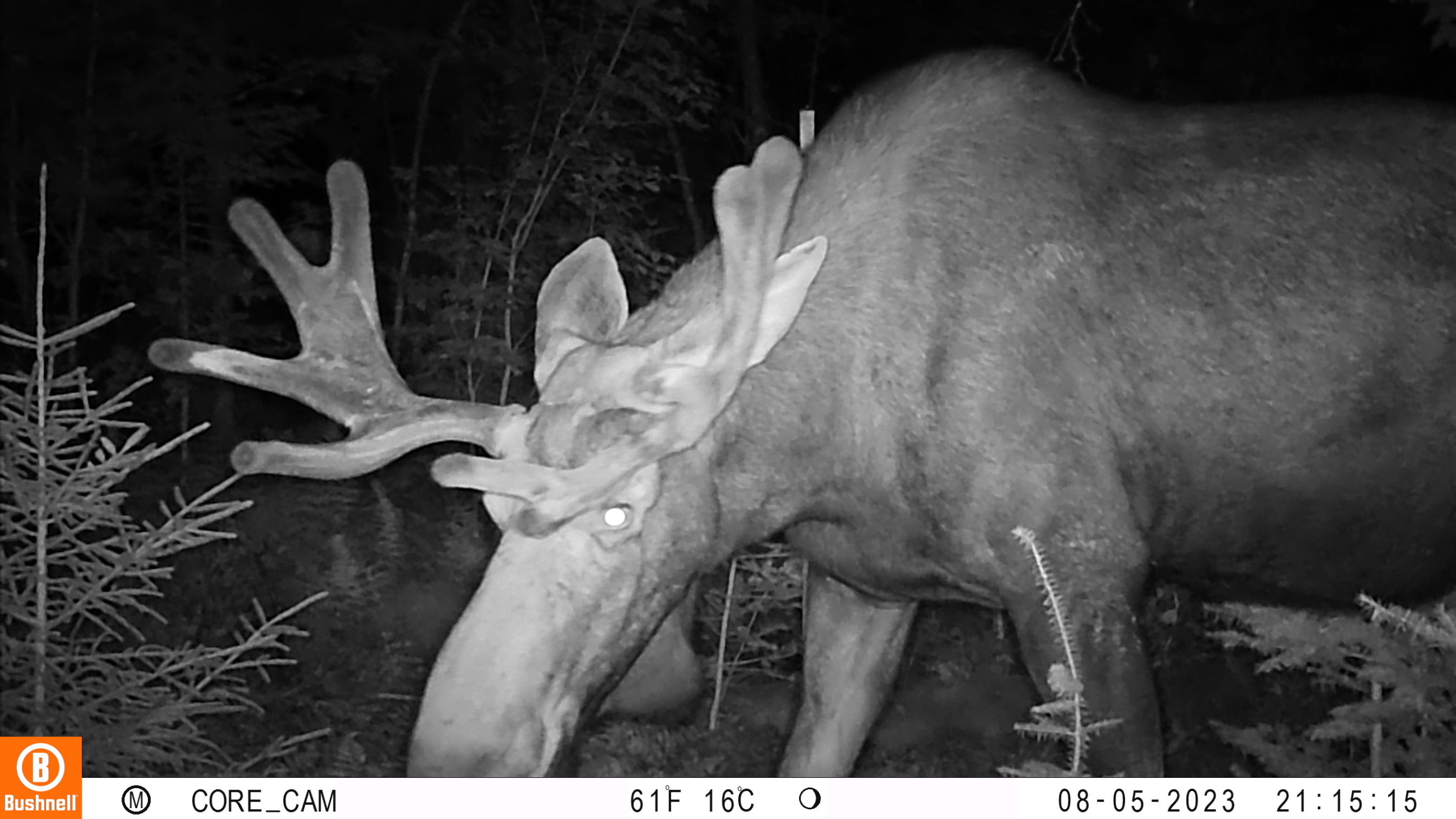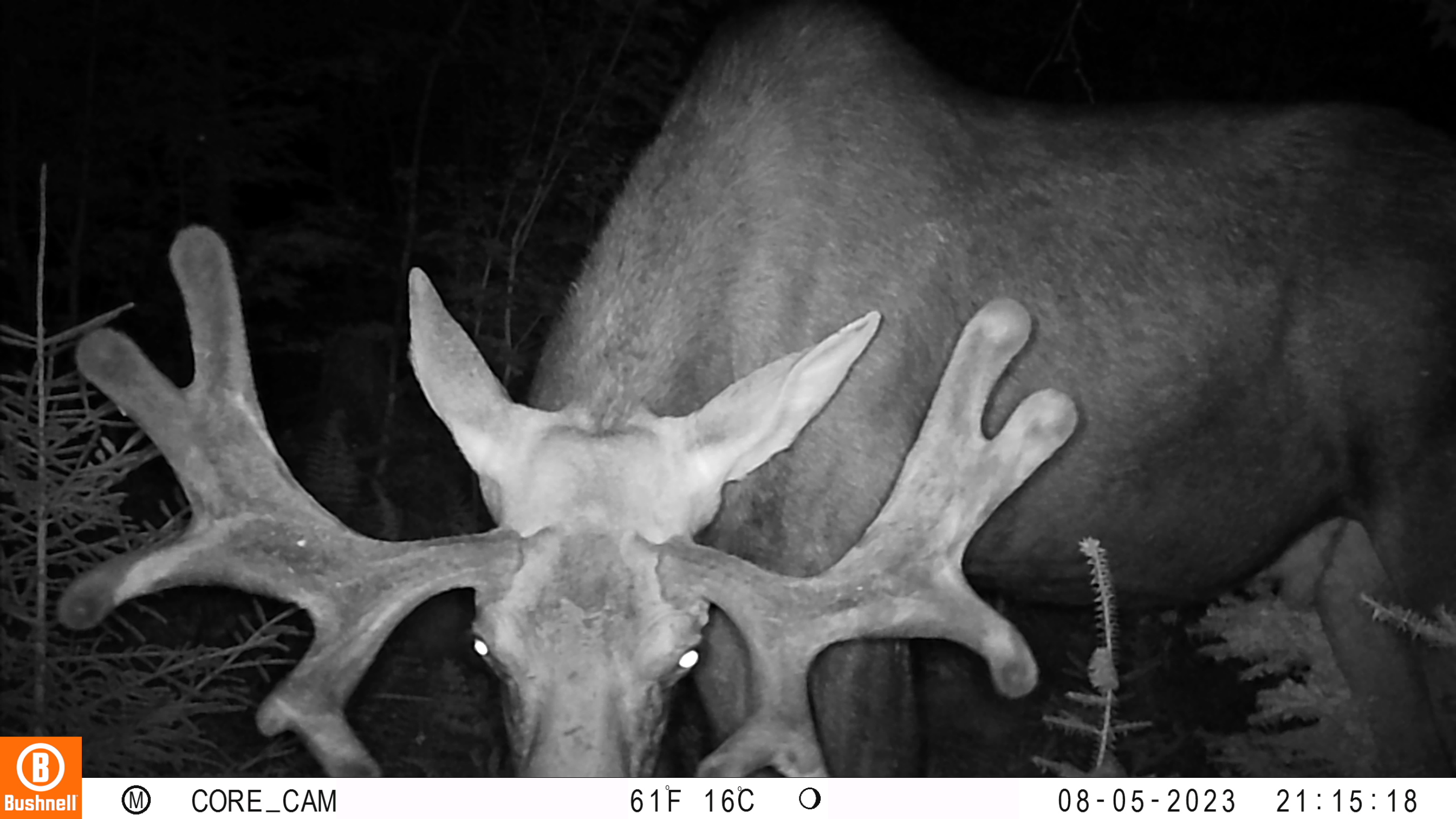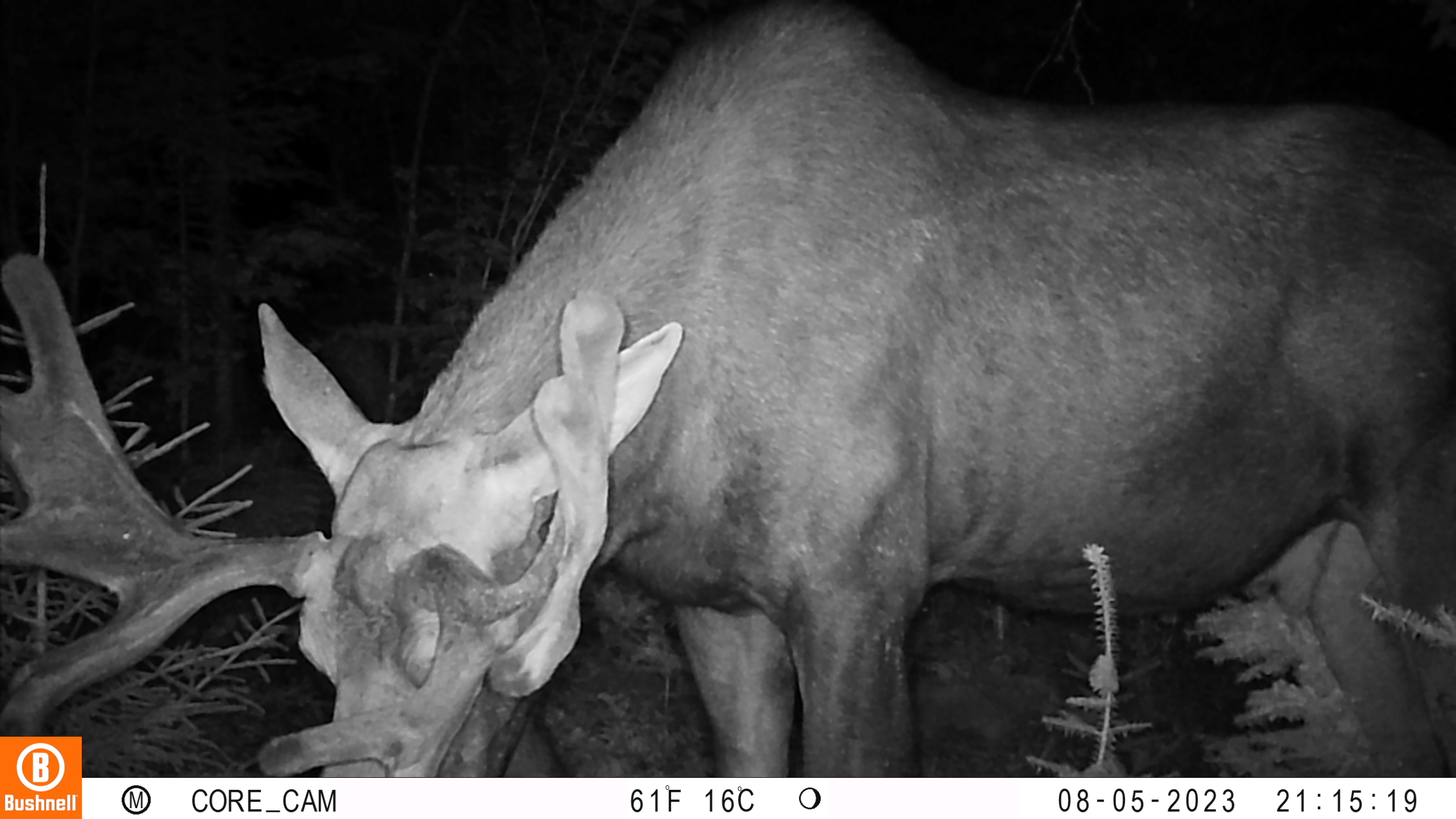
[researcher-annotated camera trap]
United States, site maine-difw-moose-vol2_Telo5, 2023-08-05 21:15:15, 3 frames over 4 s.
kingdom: Animalia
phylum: Chordata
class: Mammalia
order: Artiodactyla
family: Cervidae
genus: Odocoileus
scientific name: Odocoileus virginianus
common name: white-tailed deer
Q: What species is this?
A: White-tailed deer (Odocoileus virginianus).